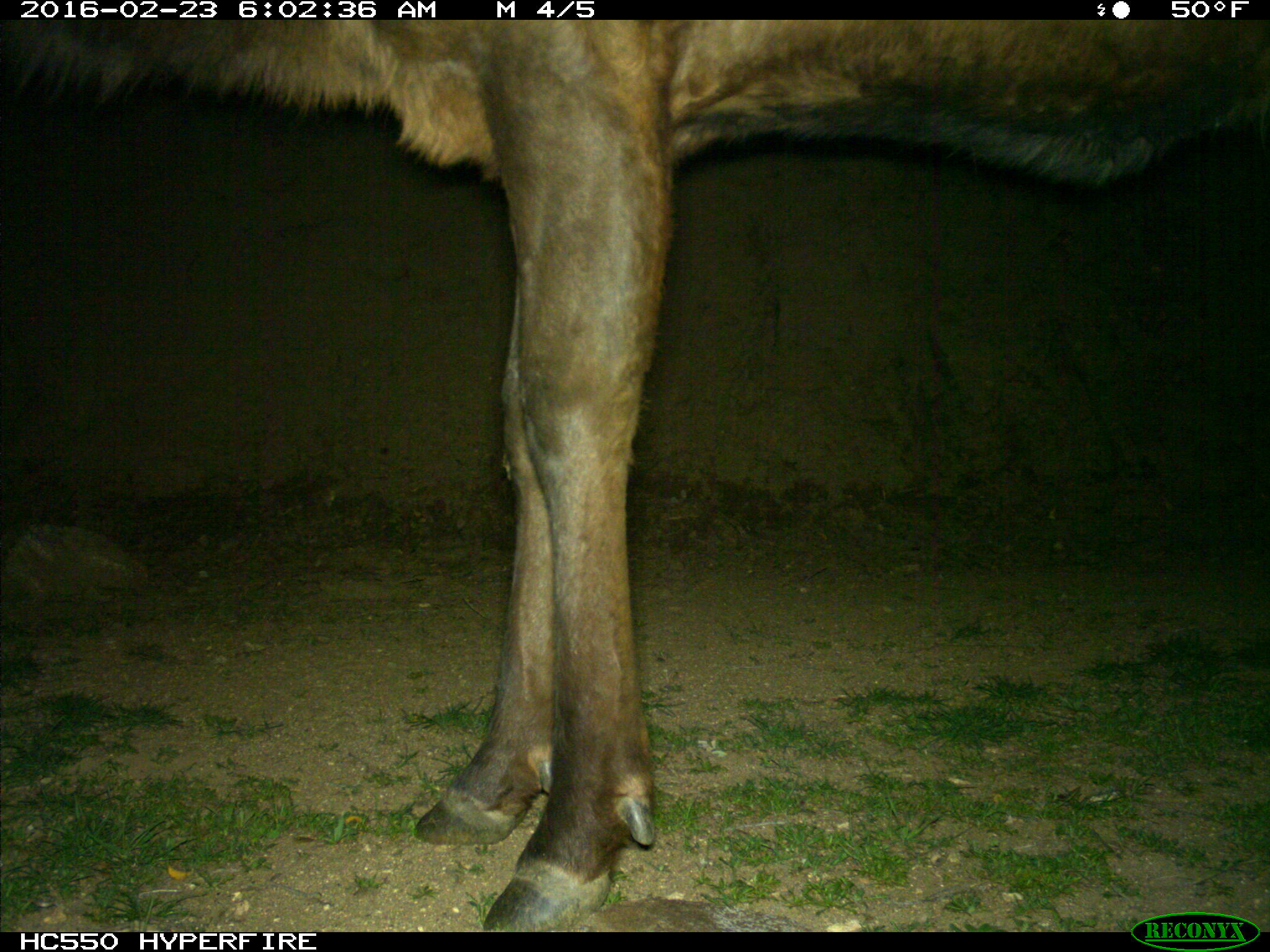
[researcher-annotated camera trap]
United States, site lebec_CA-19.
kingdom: Animalia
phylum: Chordata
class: Mammalia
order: Artiodactyla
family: Cervidae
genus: Cervus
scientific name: Cervus canadensis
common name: elk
Cervus canadensis (elk).